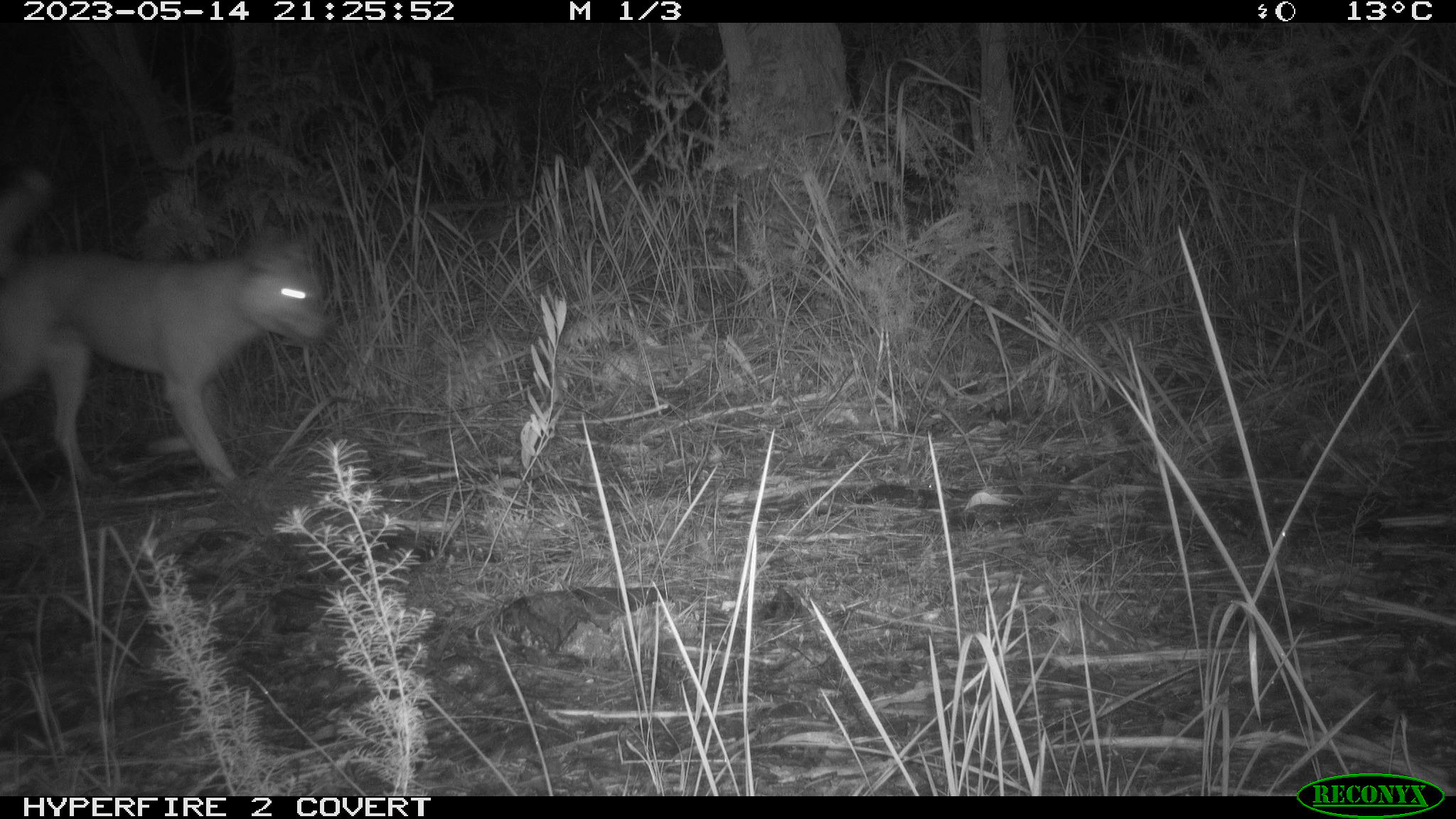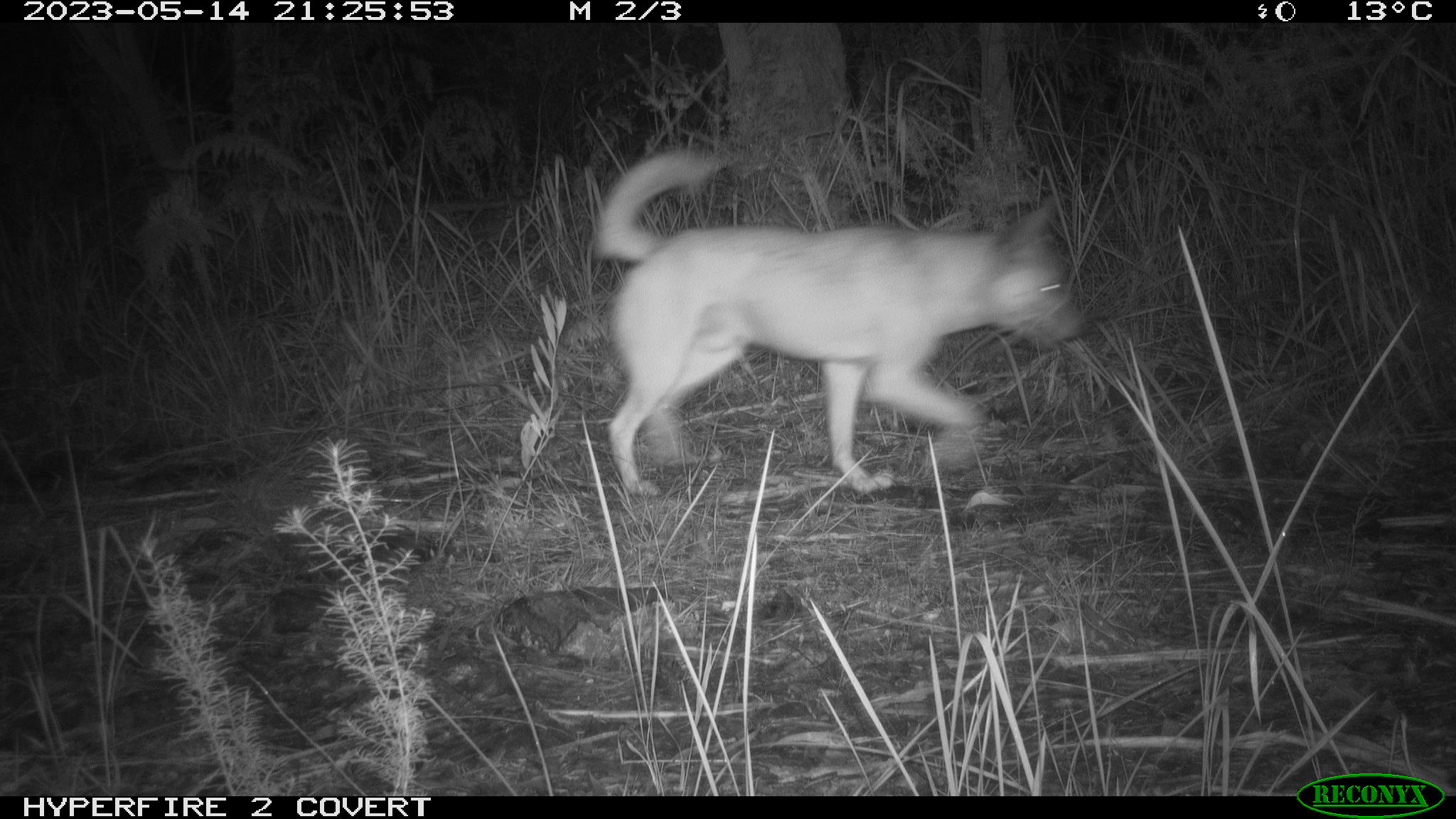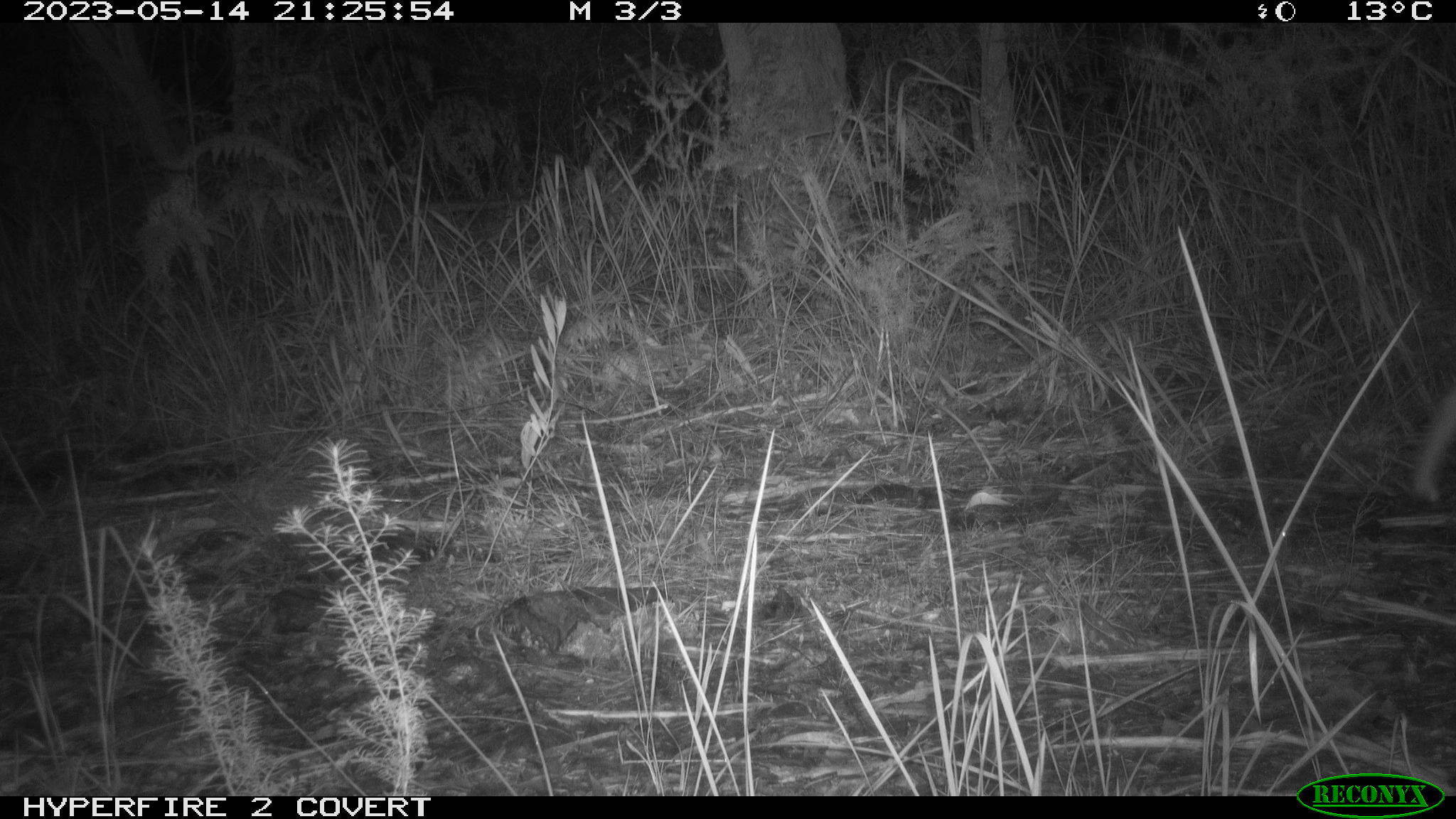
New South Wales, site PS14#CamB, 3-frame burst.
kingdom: Animalia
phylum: Chordata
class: Mammalia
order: Carnivora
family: Canidae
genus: Canis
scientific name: Canis familiaris dingo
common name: dingo